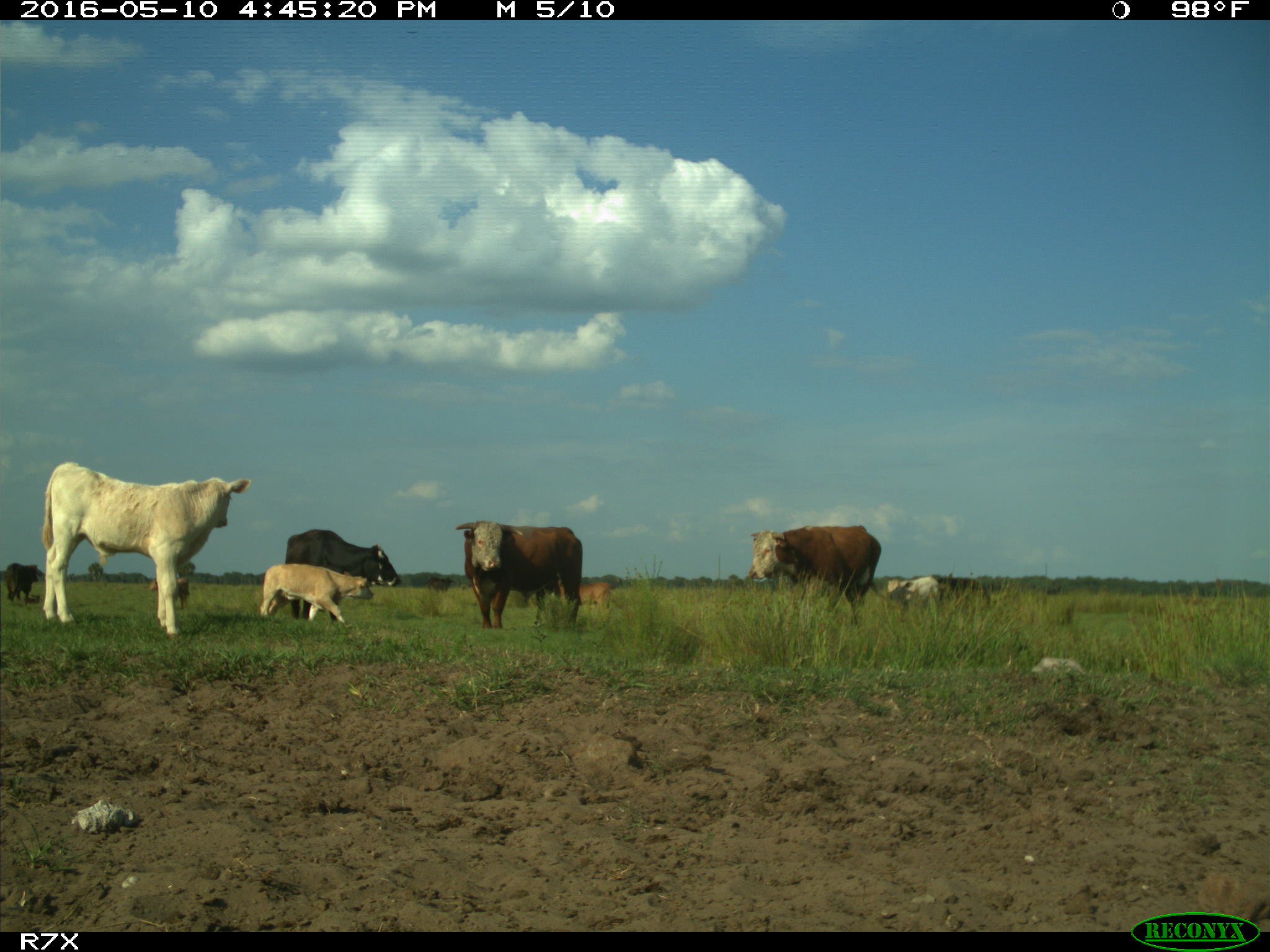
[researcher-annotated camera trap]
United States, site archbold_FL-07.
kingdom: Animalia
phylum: Chordata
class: Mammalia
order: Artiodactyla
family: Bovidae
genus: Bos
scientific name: Bos taurus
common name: domestic cow